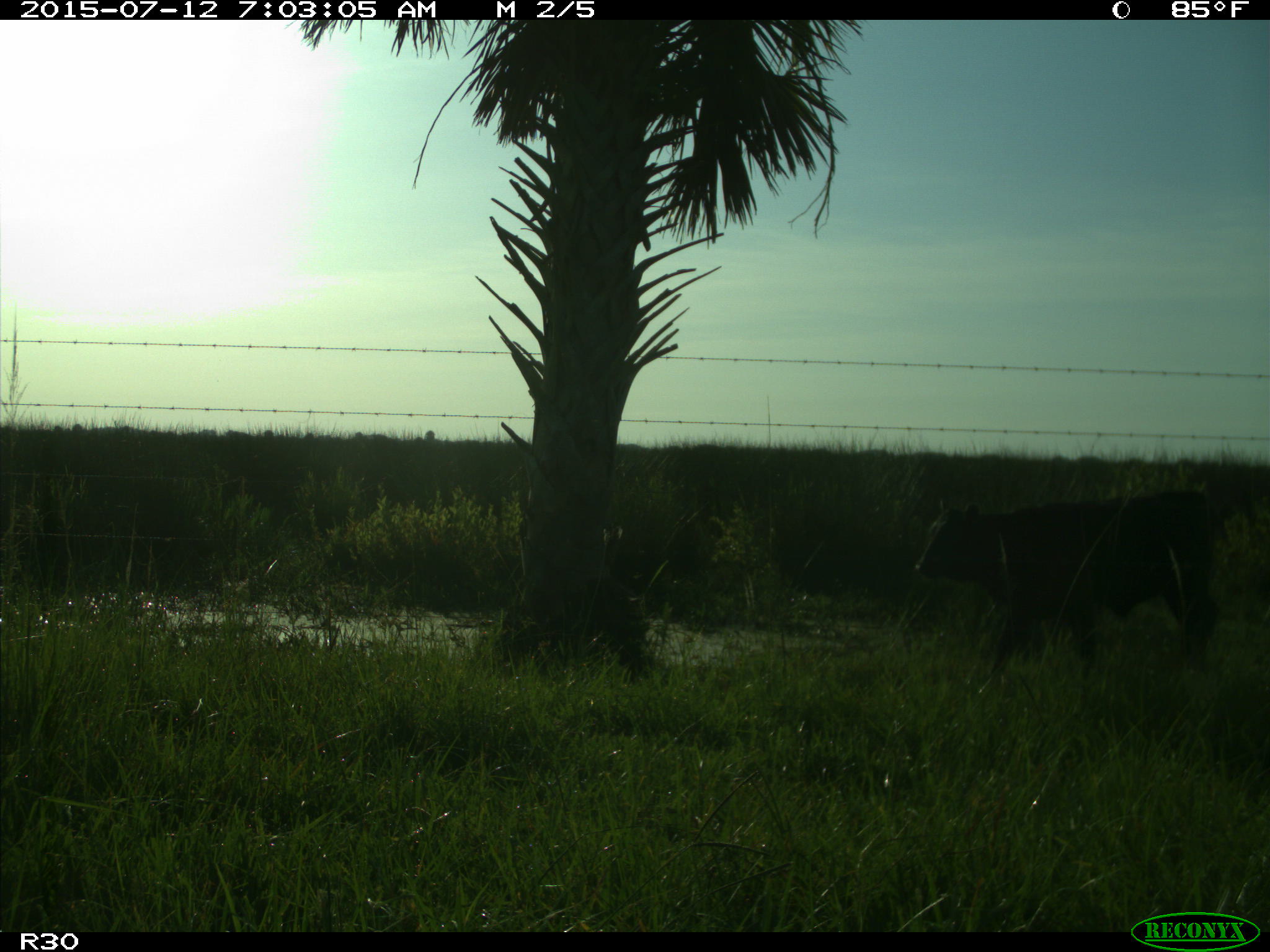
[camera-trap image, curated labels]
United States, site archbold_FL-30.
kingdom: Animalia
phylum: Chordata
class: Mammalia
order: Artiodactyla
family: Bovidae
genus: Bos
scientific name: Bos taurus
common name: domestic cow